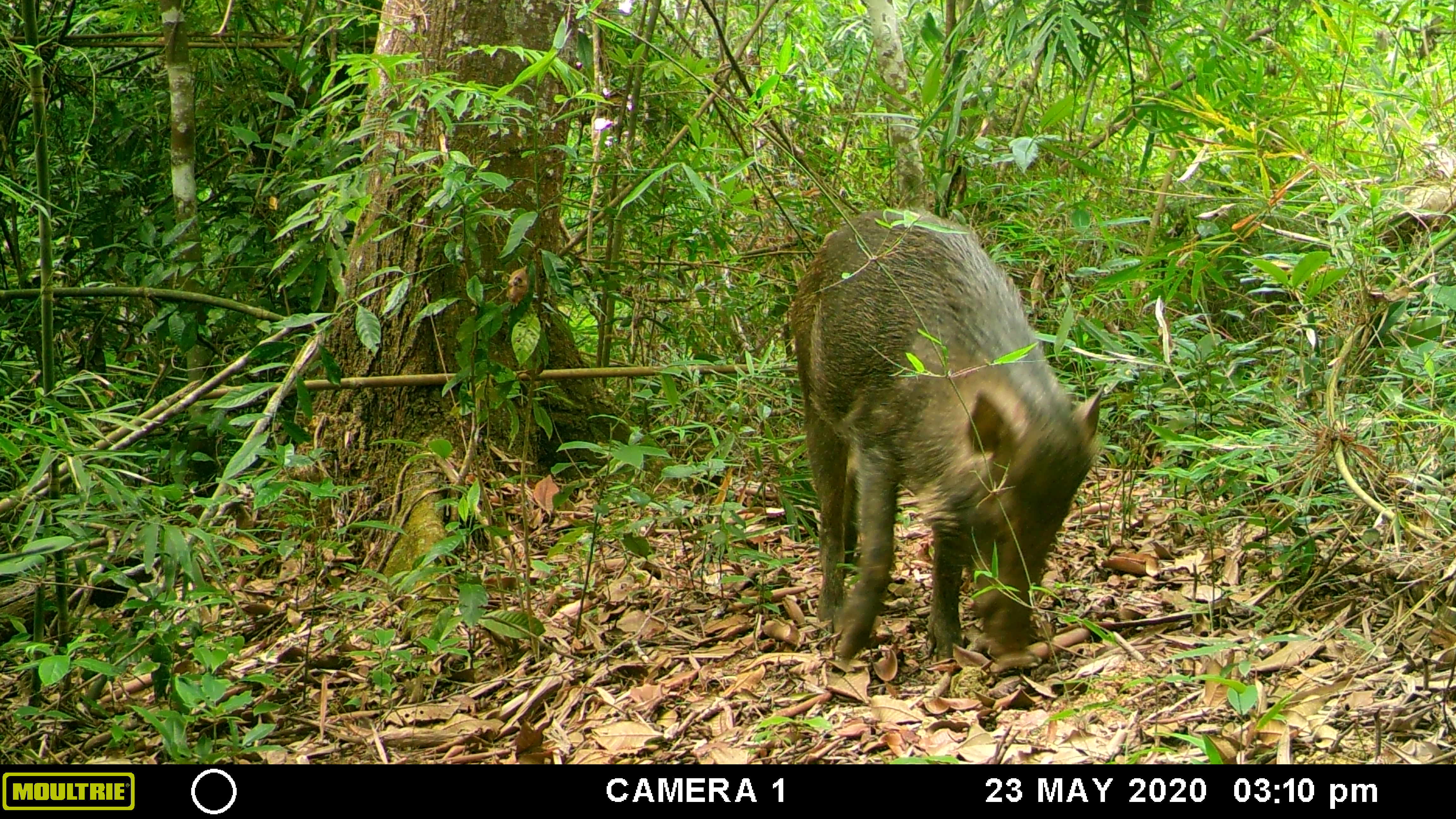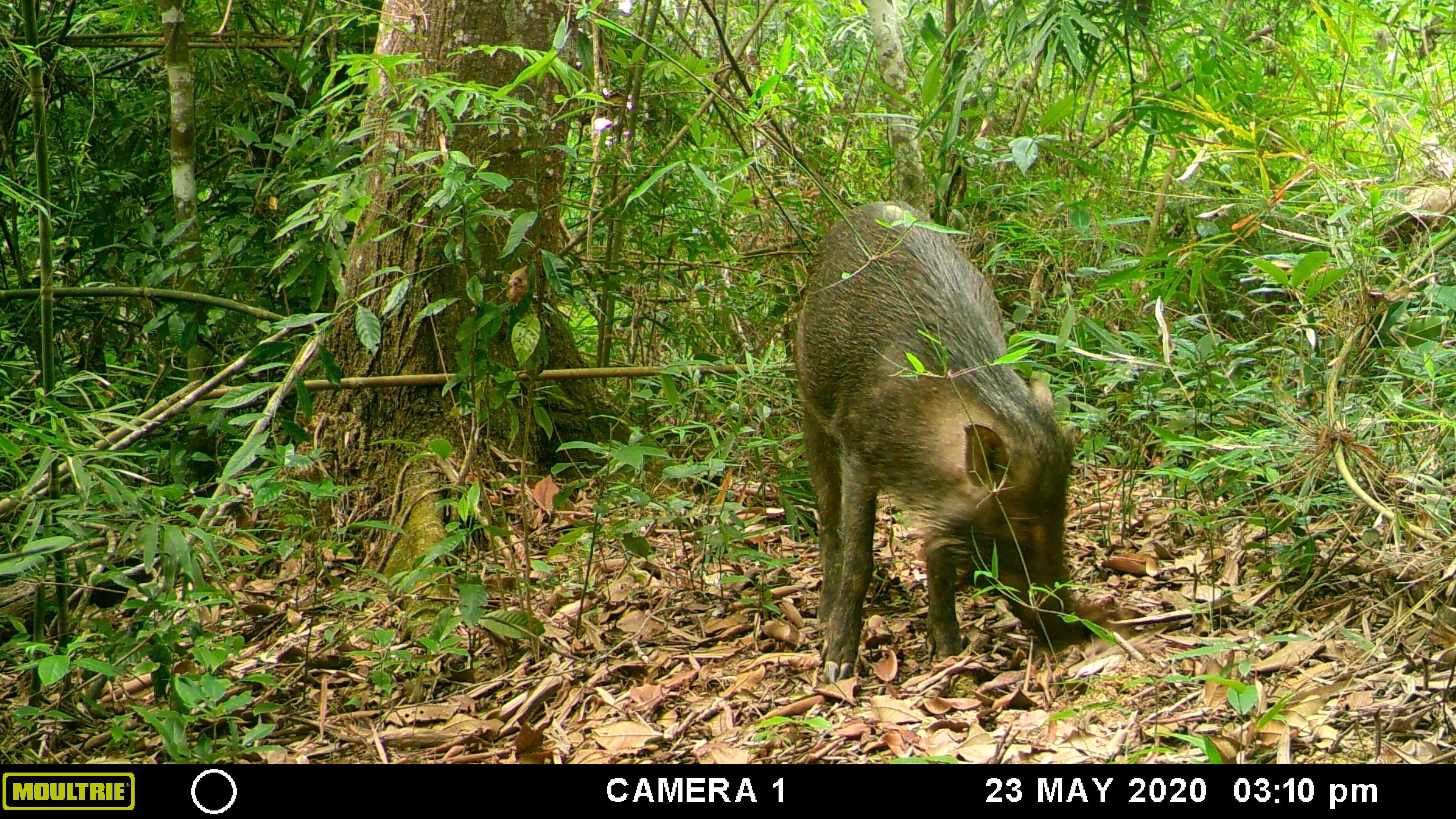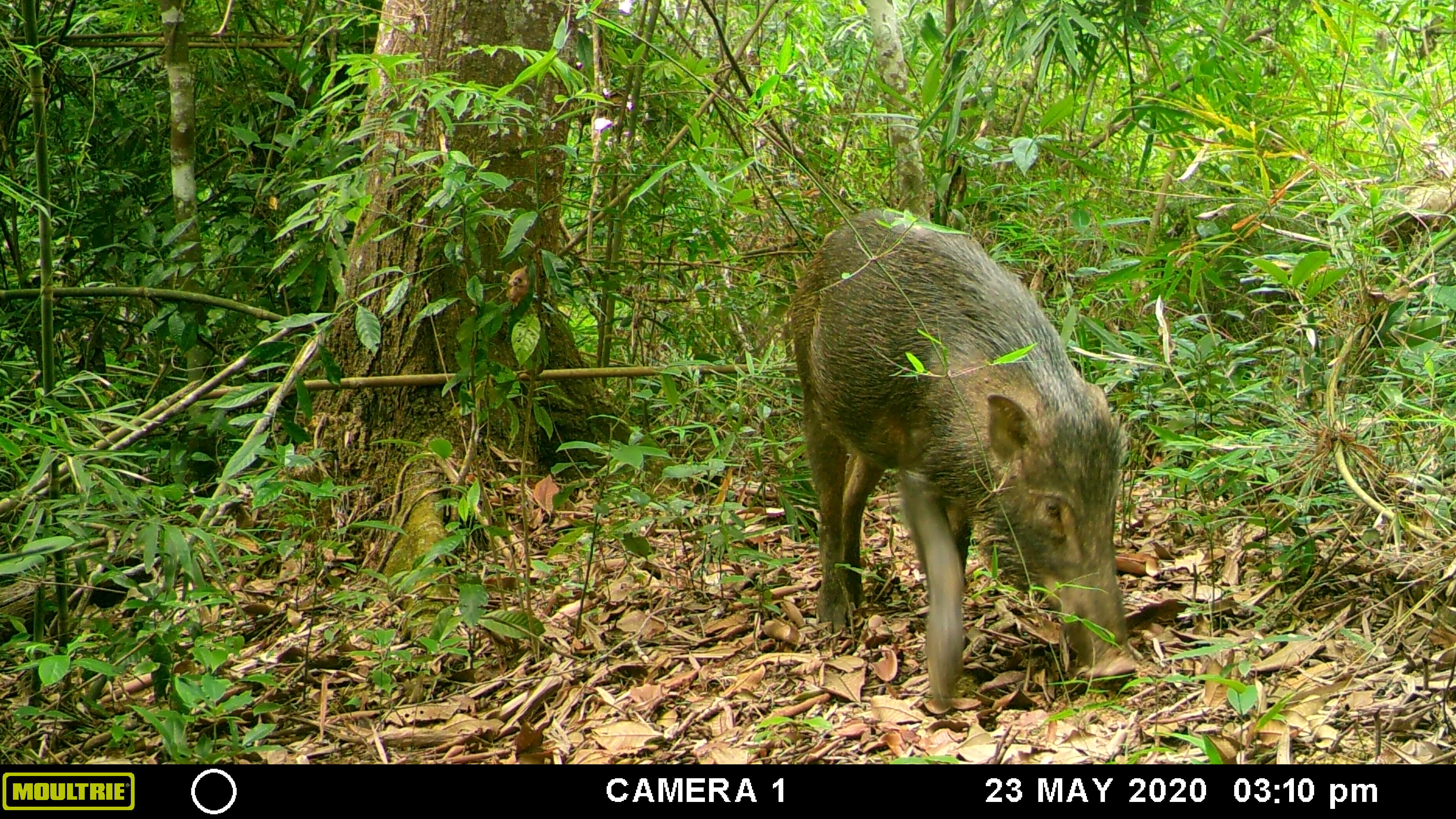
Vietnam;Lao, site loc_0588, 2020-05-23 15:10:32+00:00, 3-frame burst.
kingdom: Animalia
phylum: Chordata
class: Mammalia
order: Artiodactyla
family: Suidae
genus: Sus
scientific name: Sus scrofa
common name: eurasian wild pig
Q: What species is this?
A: Eurasian wild pig (Sus scrofa).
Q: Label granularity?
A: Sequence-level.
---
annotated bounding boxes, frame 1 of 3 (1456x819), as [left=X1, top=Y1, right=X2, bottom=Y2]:
eurasian wild pig: [left=784, top=204, right=1104, bottom=674]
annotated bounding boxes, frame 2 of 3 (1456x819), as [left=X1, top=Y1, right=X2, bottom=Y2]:
eurasian wild pig: [left=791, top=198, right=1087, bottom=684]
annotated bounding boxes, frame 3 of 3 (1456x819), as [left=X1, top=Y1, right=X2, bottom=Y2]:
eurasian wild pig: [left=786, top=206, right=1139, bottom=712]